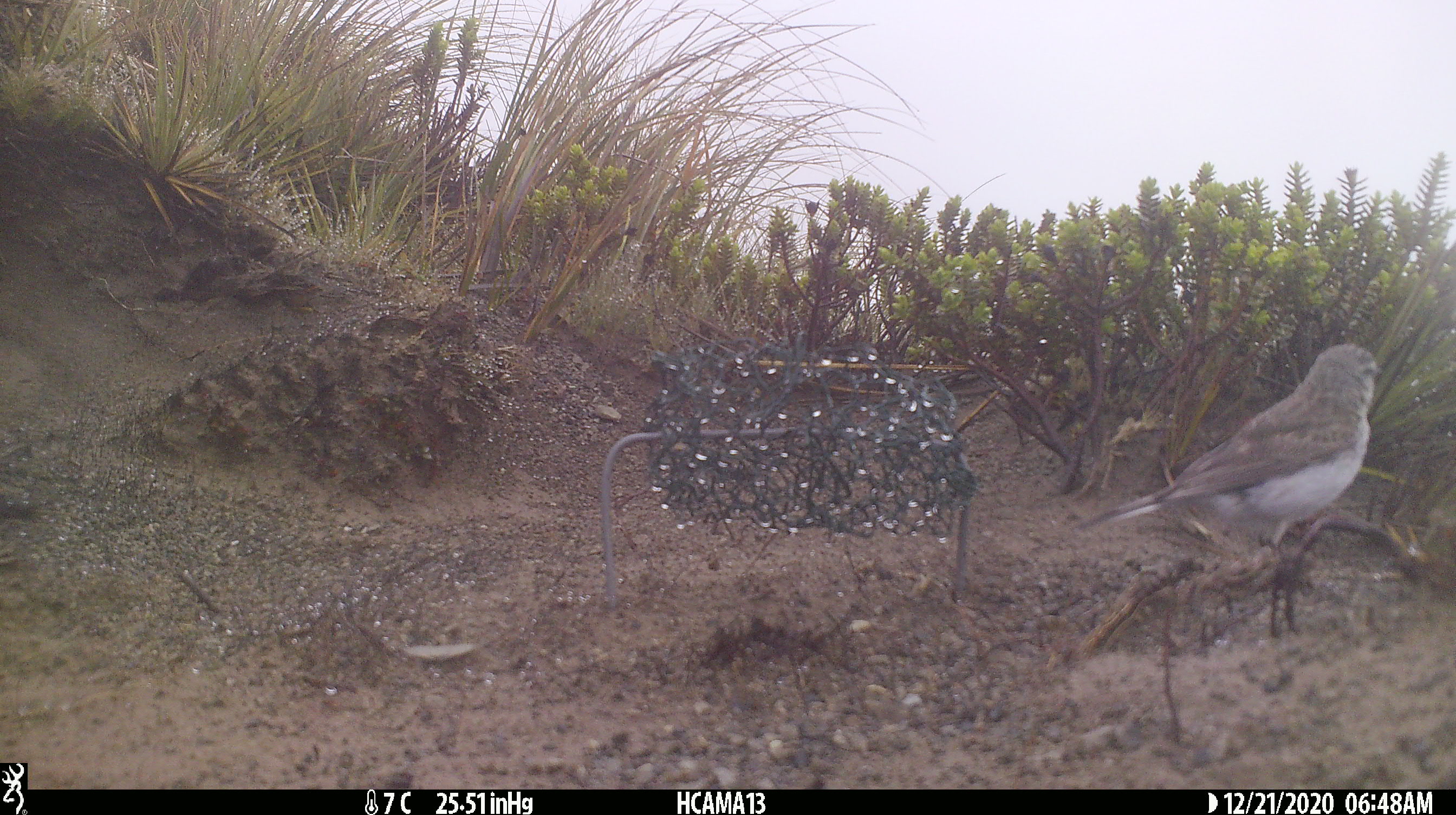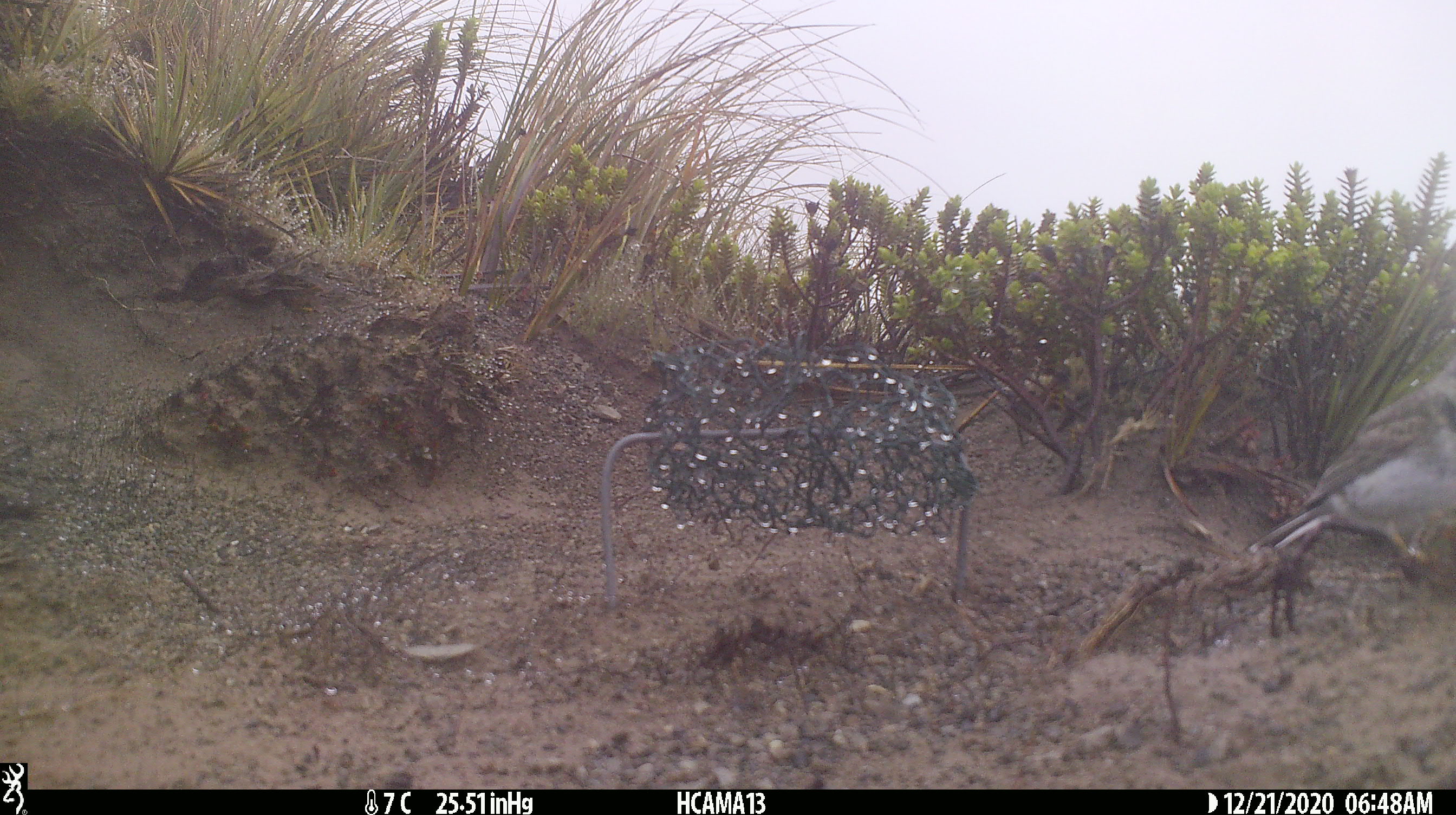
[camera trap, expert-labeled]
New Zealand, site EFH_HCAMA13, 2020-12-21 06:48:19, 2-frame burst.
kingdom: Animalia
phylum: Chordata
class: Aves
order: Passeriformes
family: Motacillidae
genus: Anthus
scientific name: Anthus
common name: pipit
Pipit (Anthus).